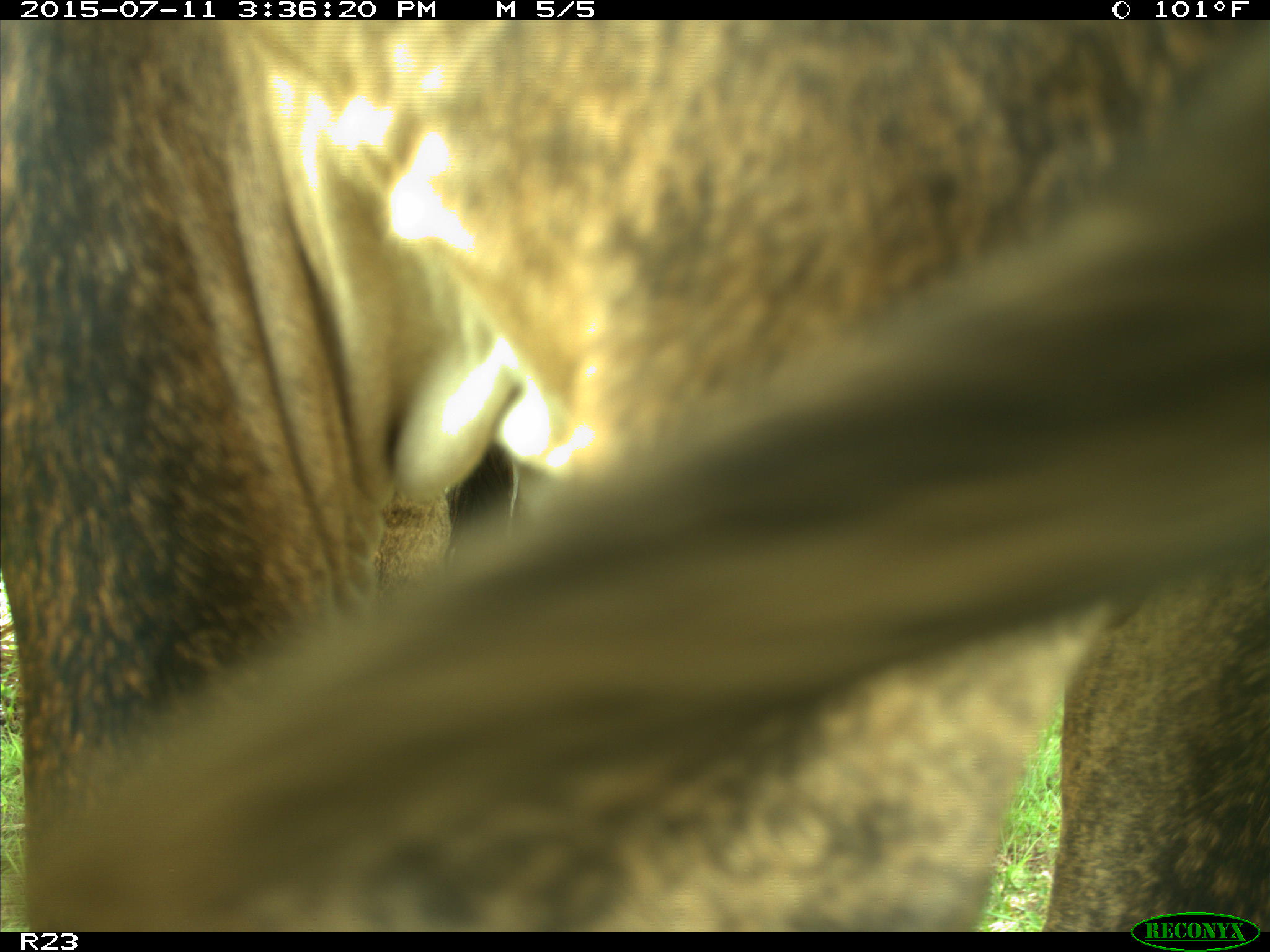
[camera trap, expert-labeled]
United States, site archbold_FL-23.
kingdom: Animalia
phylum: Chordata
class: Mammalia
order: Artiodactyla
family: Bovidae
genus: Bos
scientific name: Bos taurus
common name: domestic cow